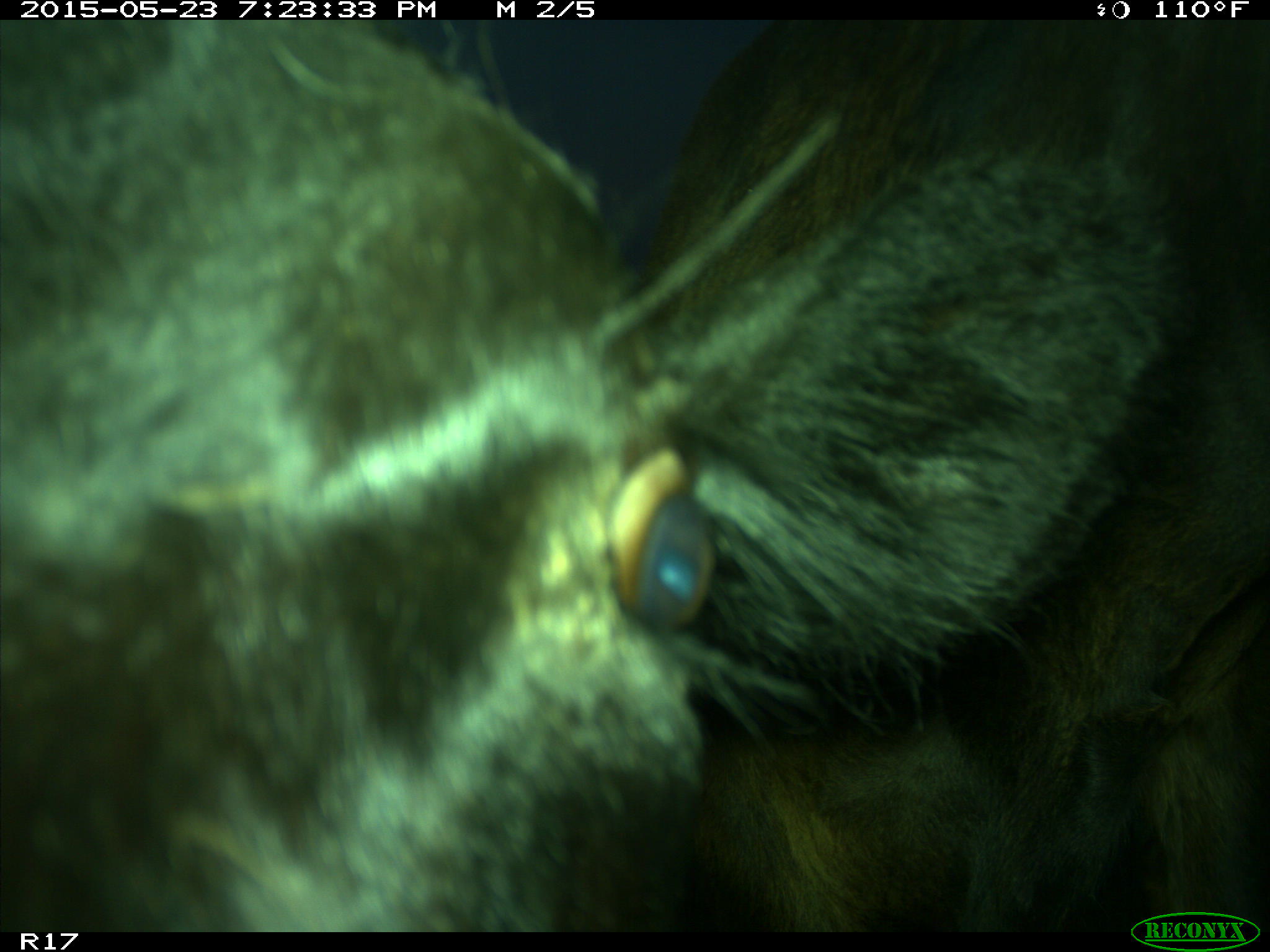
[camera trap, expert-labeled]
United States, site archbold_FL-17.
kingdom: Animalia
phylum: Chordata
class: Mammalia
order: Artiodactyla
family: Bovidae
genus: Bos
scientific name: Bos taurus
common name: domestic cow